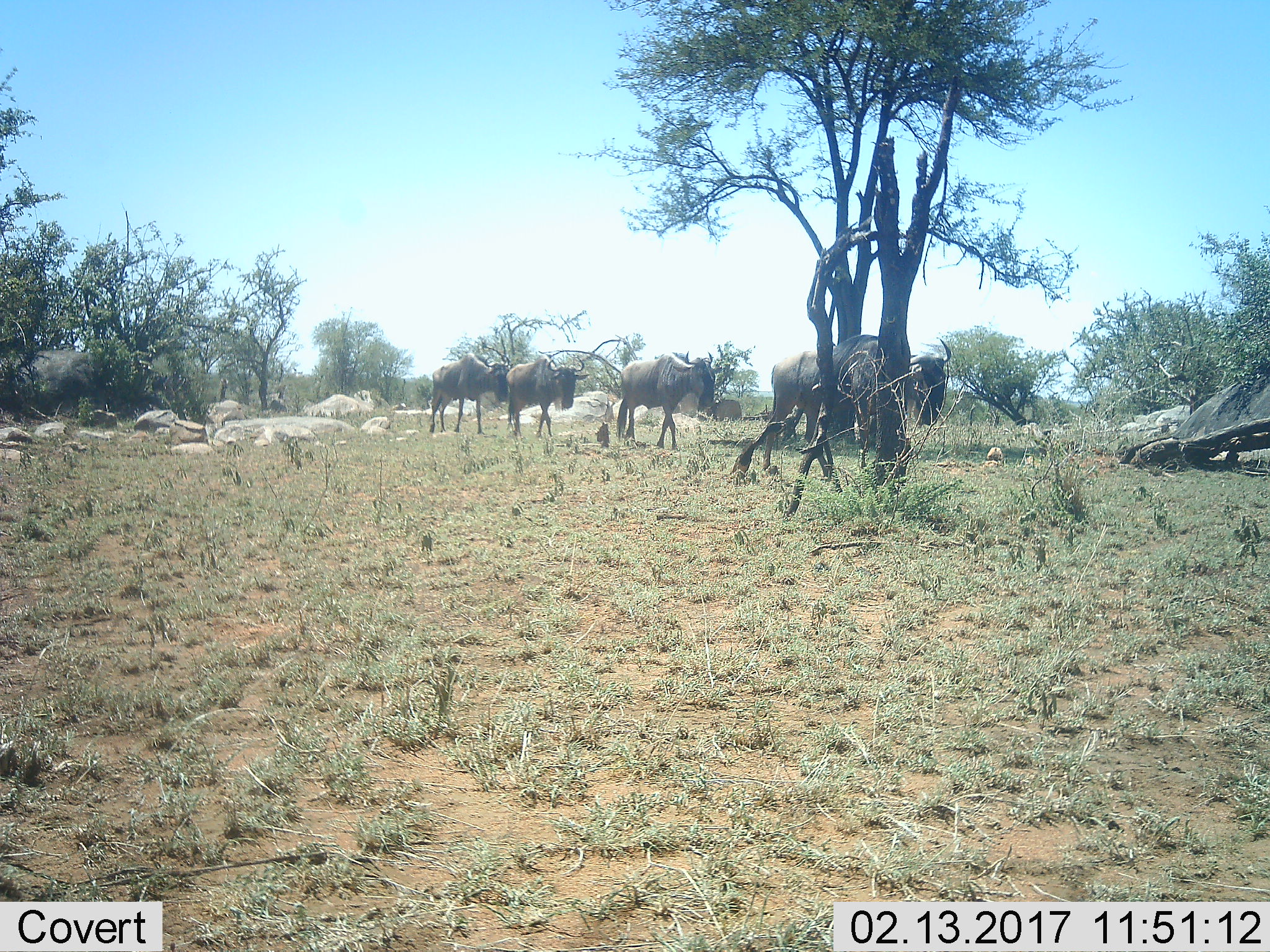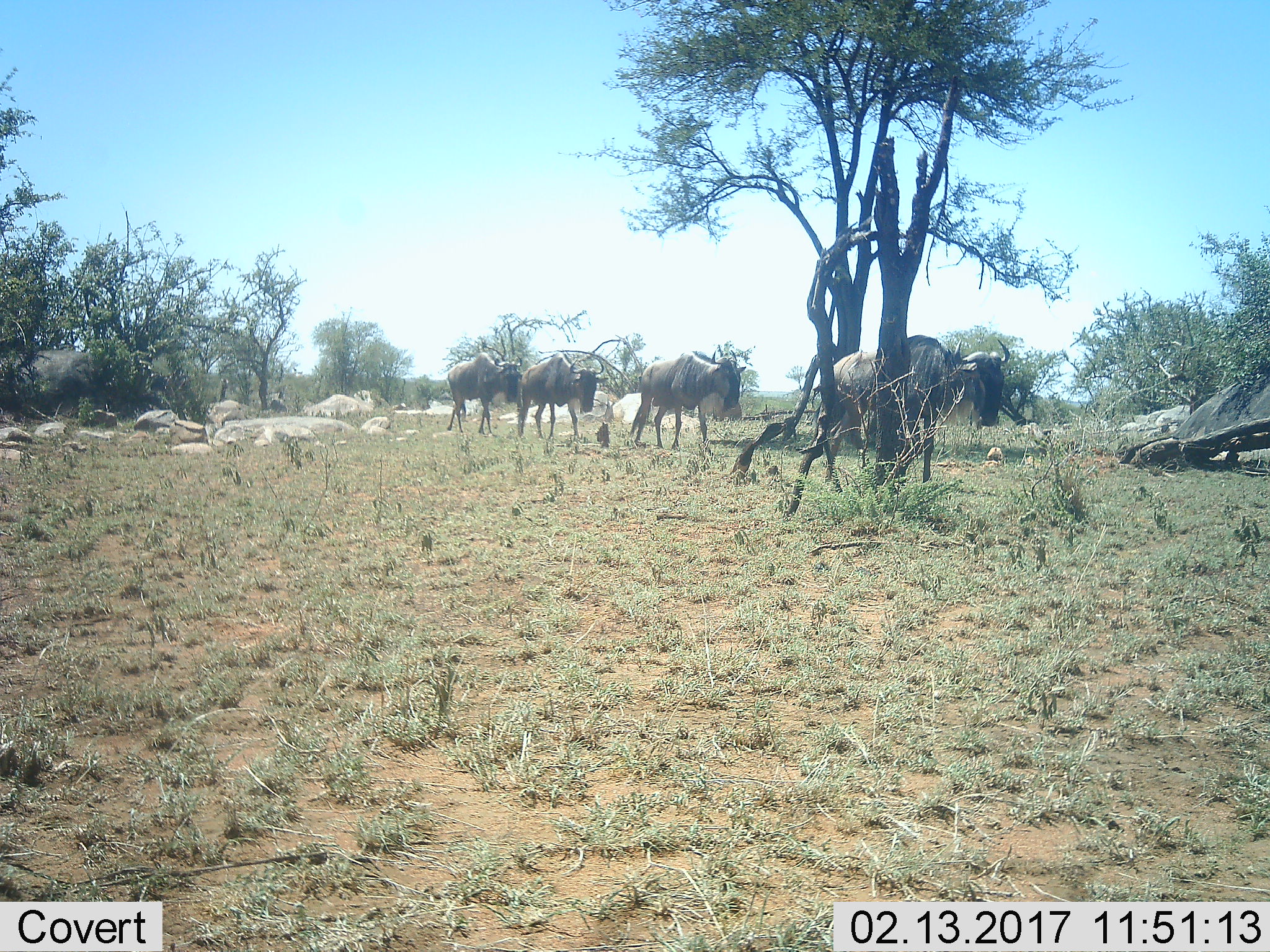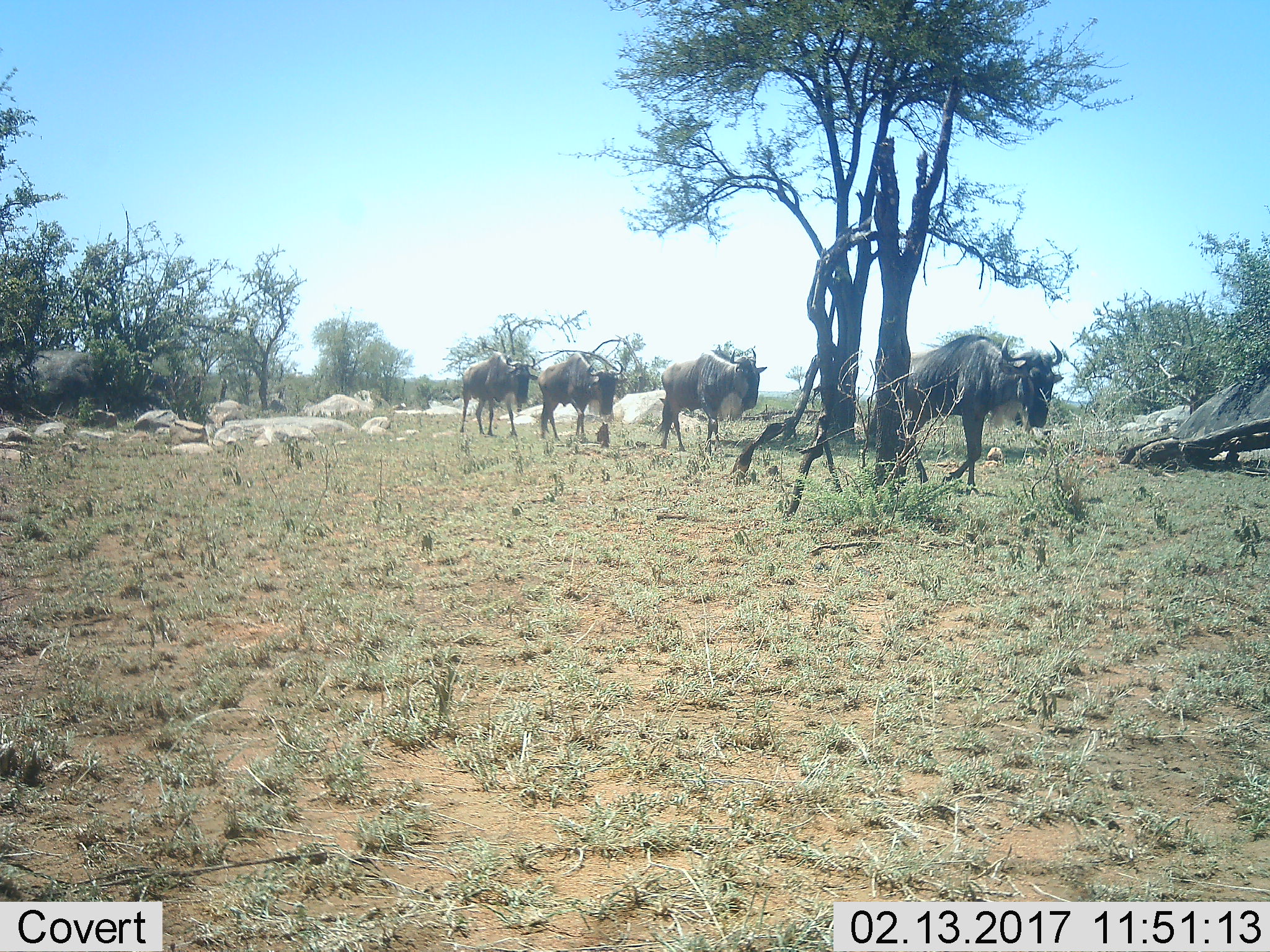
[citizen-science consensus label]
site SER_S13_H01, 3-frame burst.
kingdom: Animalia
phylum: Chordata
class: Mammalia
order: Artiodactyla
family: Bovidae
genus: Connochaetes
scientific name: Connochaetes taurinus taurinus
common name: blue wildebeest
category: wildebeestblue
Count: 4.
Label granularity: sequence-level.